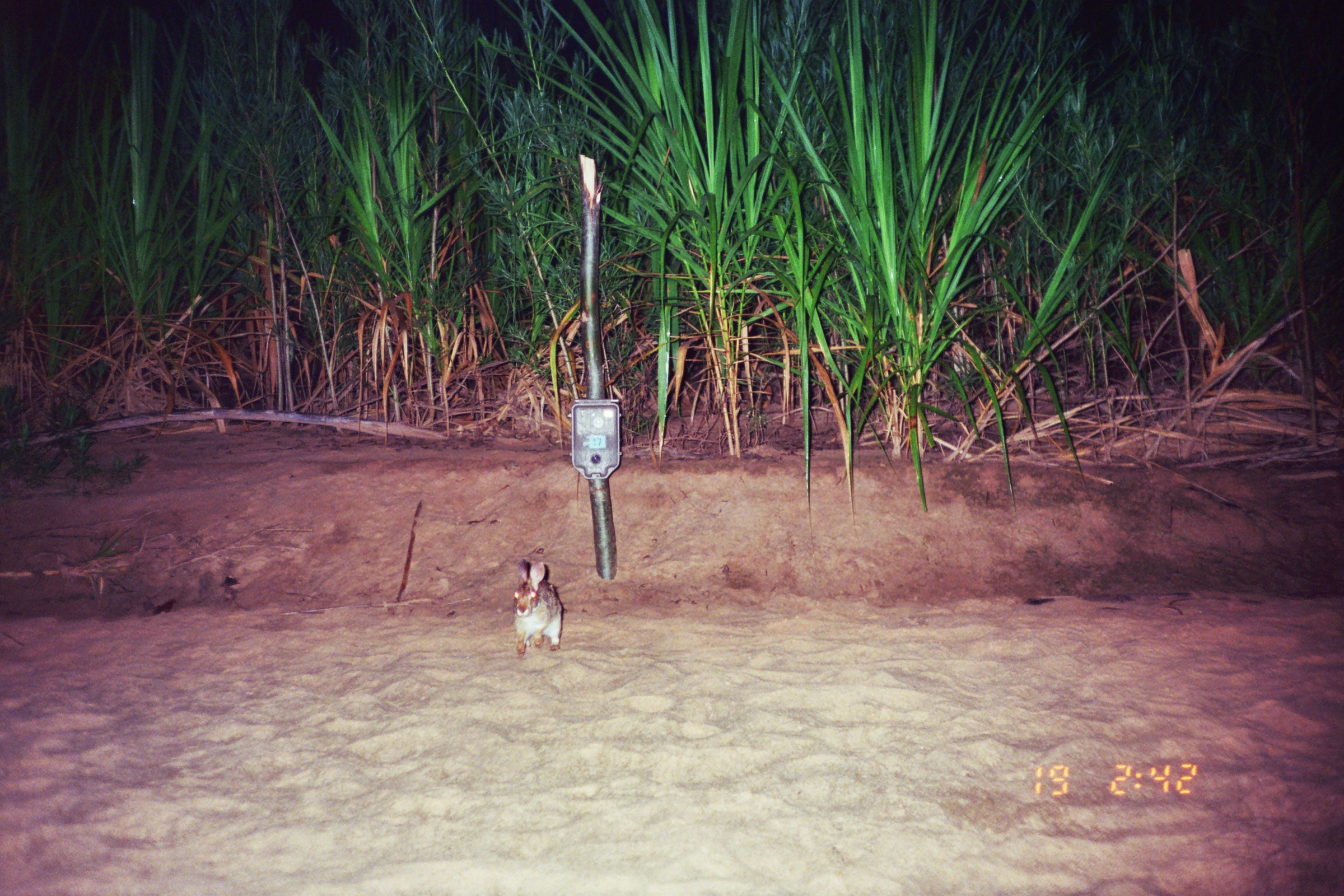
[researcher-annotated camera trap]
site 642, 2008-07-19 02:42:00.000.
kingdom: Animalia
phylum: Chordata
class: Mammalia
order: Lagomorpha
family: Leporidae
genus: Sylvilagus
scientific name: Sylvilagus brasiliensis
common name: tapeti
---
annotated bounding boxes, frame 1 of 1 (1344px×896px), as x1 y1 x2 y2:
sylvilagus brasiliensis: 511 558 561 658